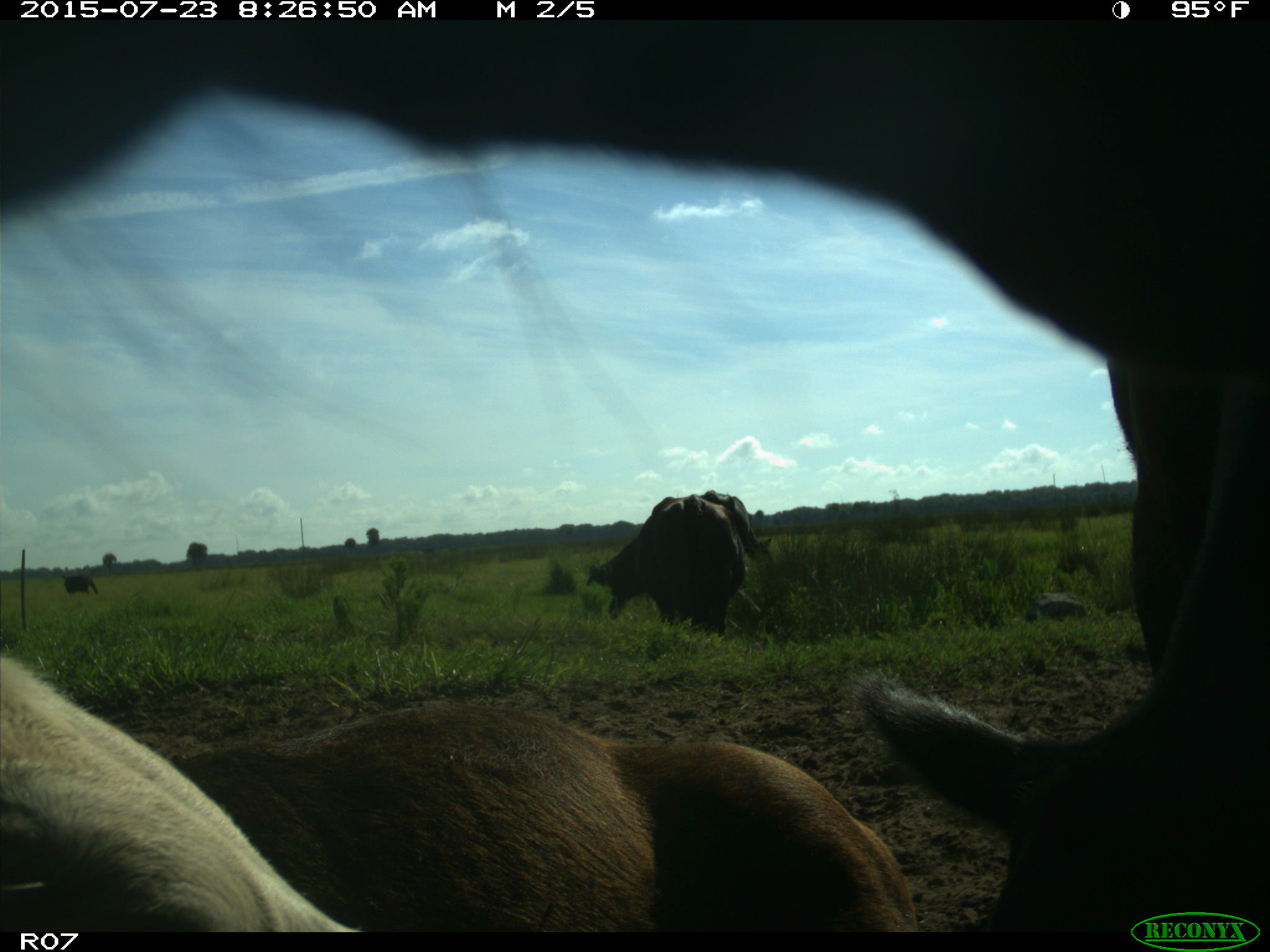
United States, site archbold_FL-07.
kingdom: Animalia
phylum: Chordata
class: Mammalia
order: Artiodactyla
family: Bovidae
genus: Bos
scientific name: Bos taurus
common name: domestic cow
Bos taurus (domestic cow).